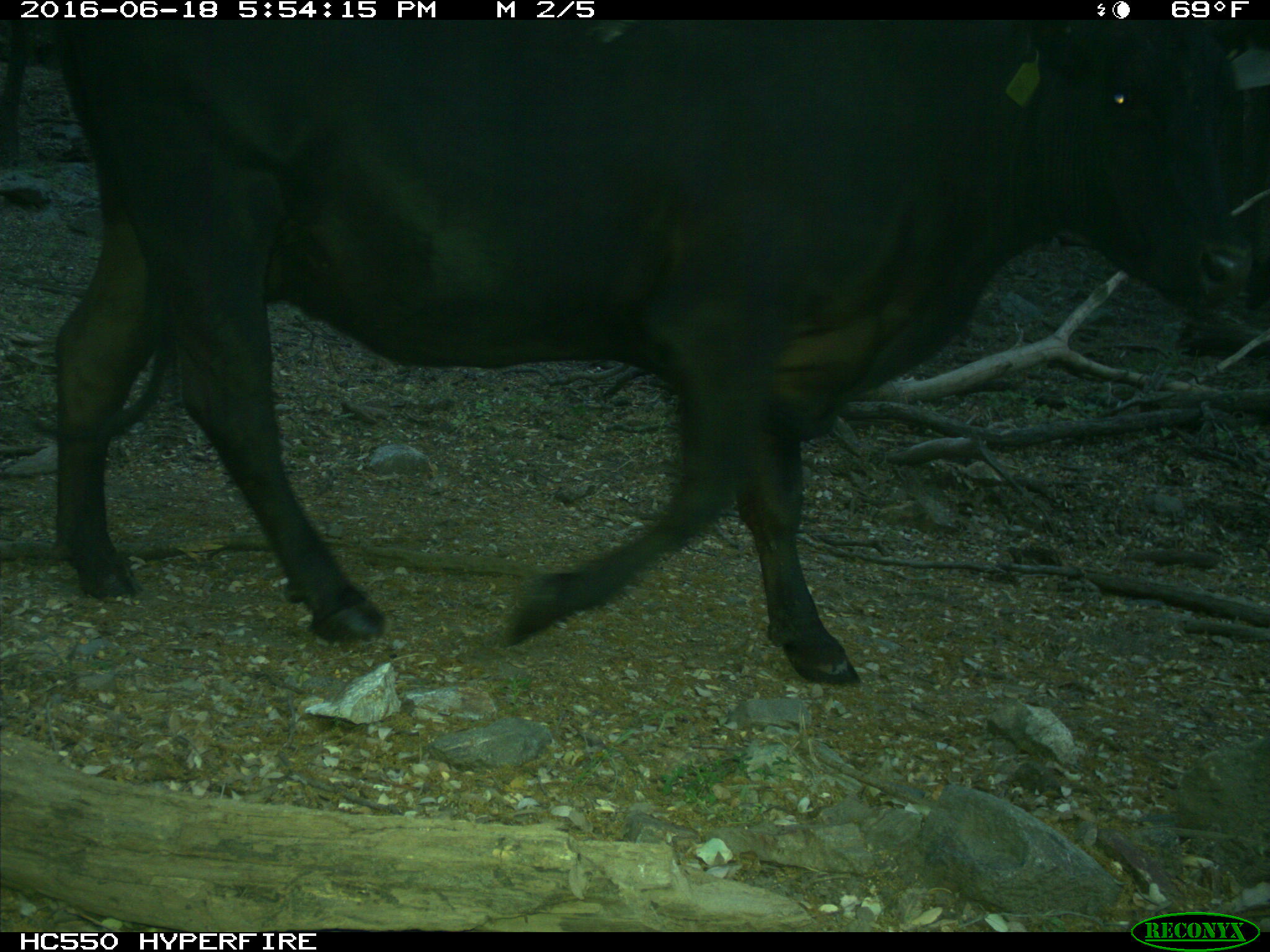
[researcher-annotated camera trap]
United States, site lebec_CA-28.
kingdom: Animalia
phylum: Chordata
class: Mammalia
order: Artiodactyla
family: Bovidae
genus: Bos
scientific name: Bos taurus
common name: domestic cow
Bos taurus (domestic cow).